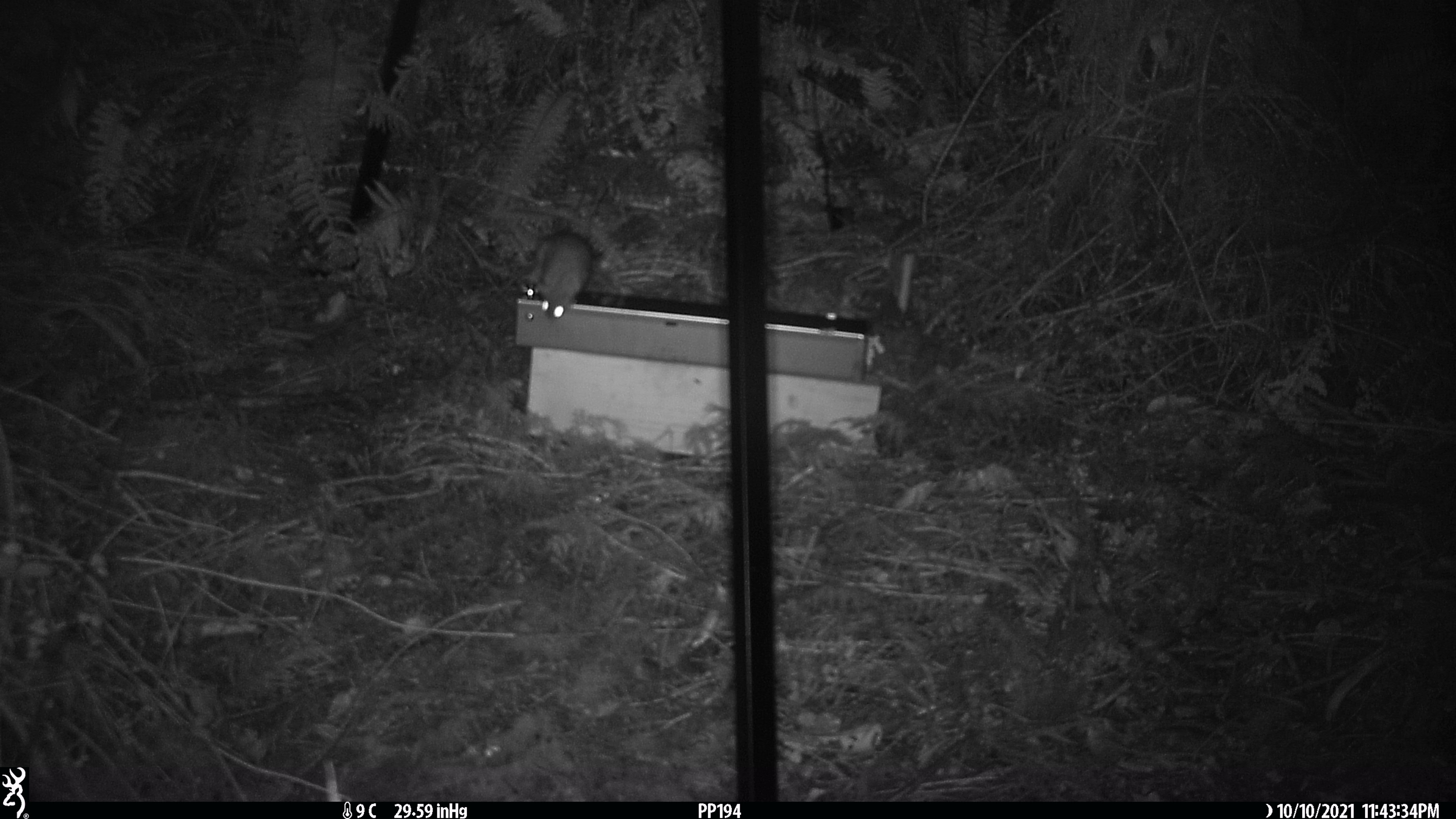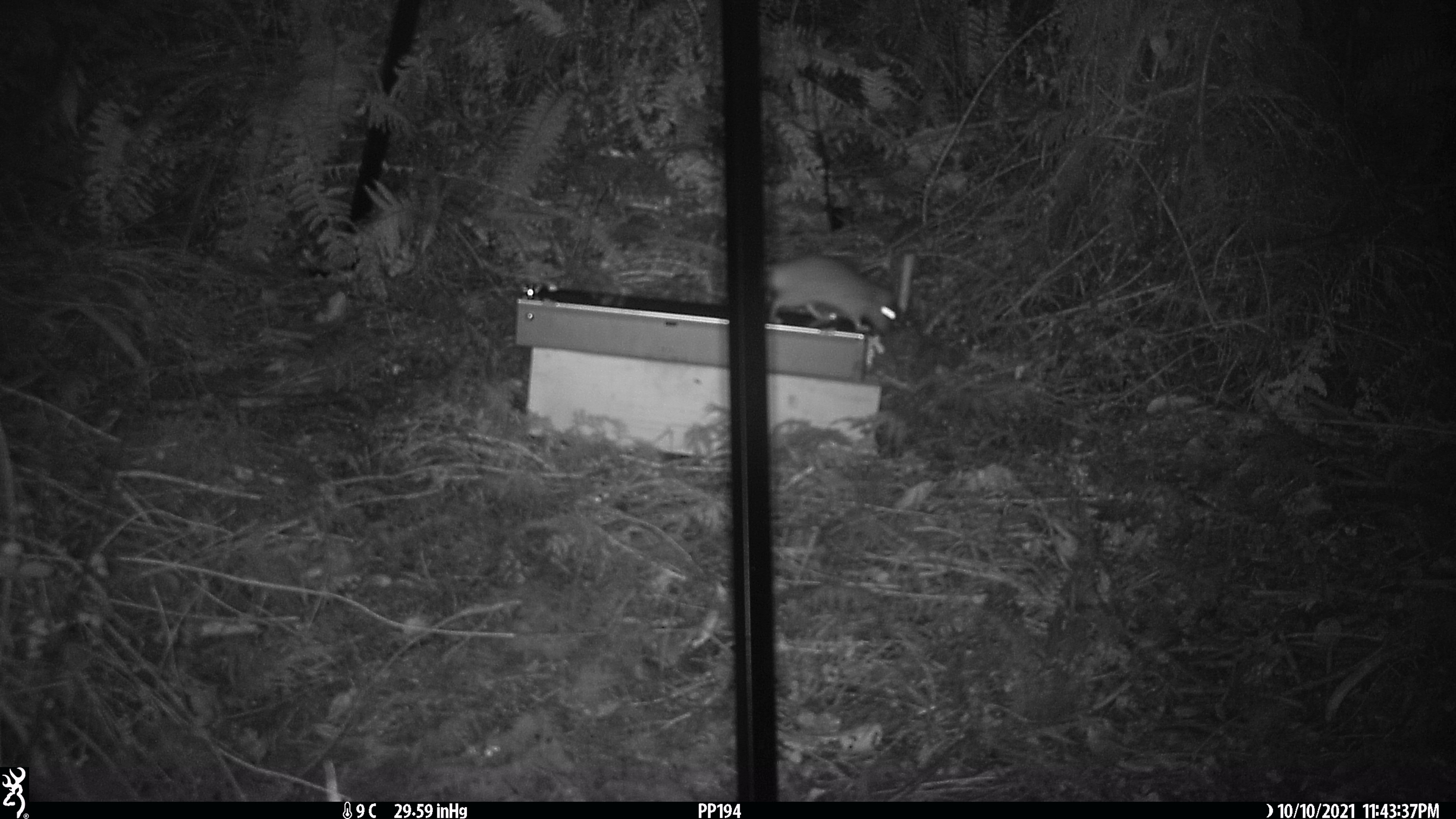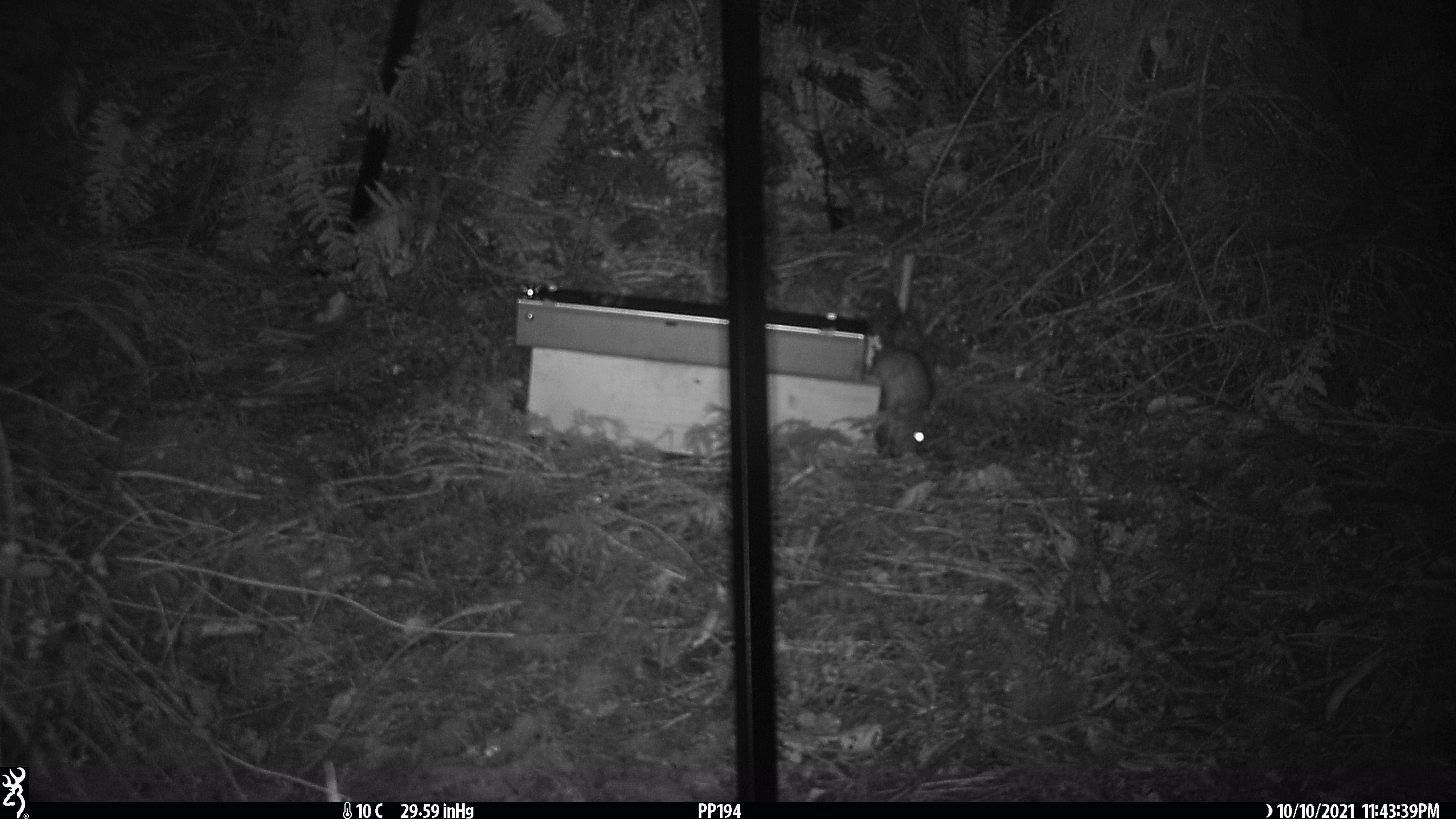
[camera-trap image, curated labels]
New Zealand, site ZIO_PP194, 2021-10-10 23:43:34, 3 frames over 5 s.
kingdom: Animalia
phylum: Chordata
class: Mammalia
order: Rodentia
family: Muridae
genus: Rattus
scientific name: Rattus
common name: rat